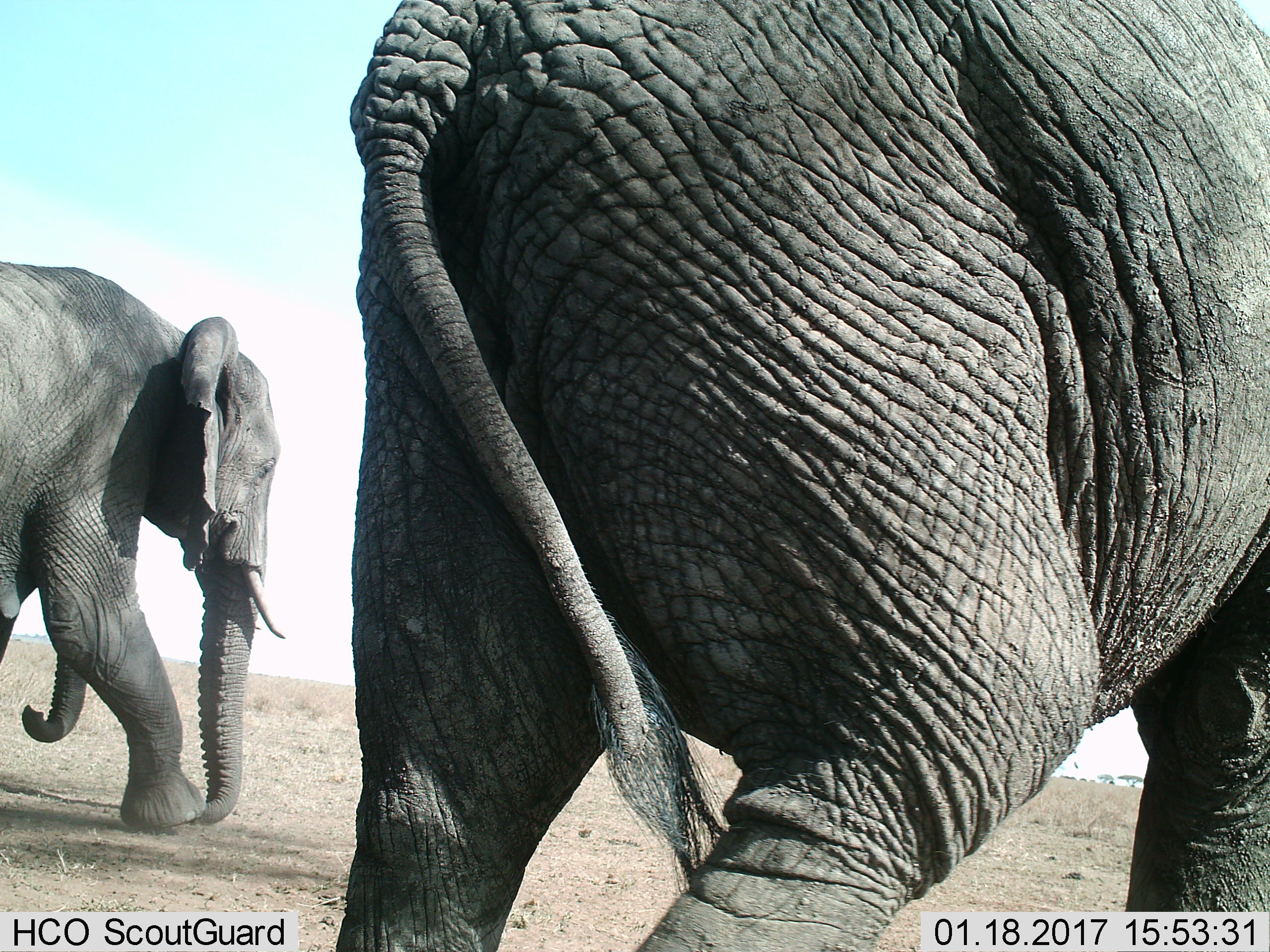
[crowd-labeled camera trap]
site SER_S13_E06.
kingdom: Animalia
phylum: Chordata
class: Mammalia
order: Proboscidea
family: Elephantidae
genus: Loxodonta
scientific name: Loxodonta africana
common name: african bush elephant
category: elephant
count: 3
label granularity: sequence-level